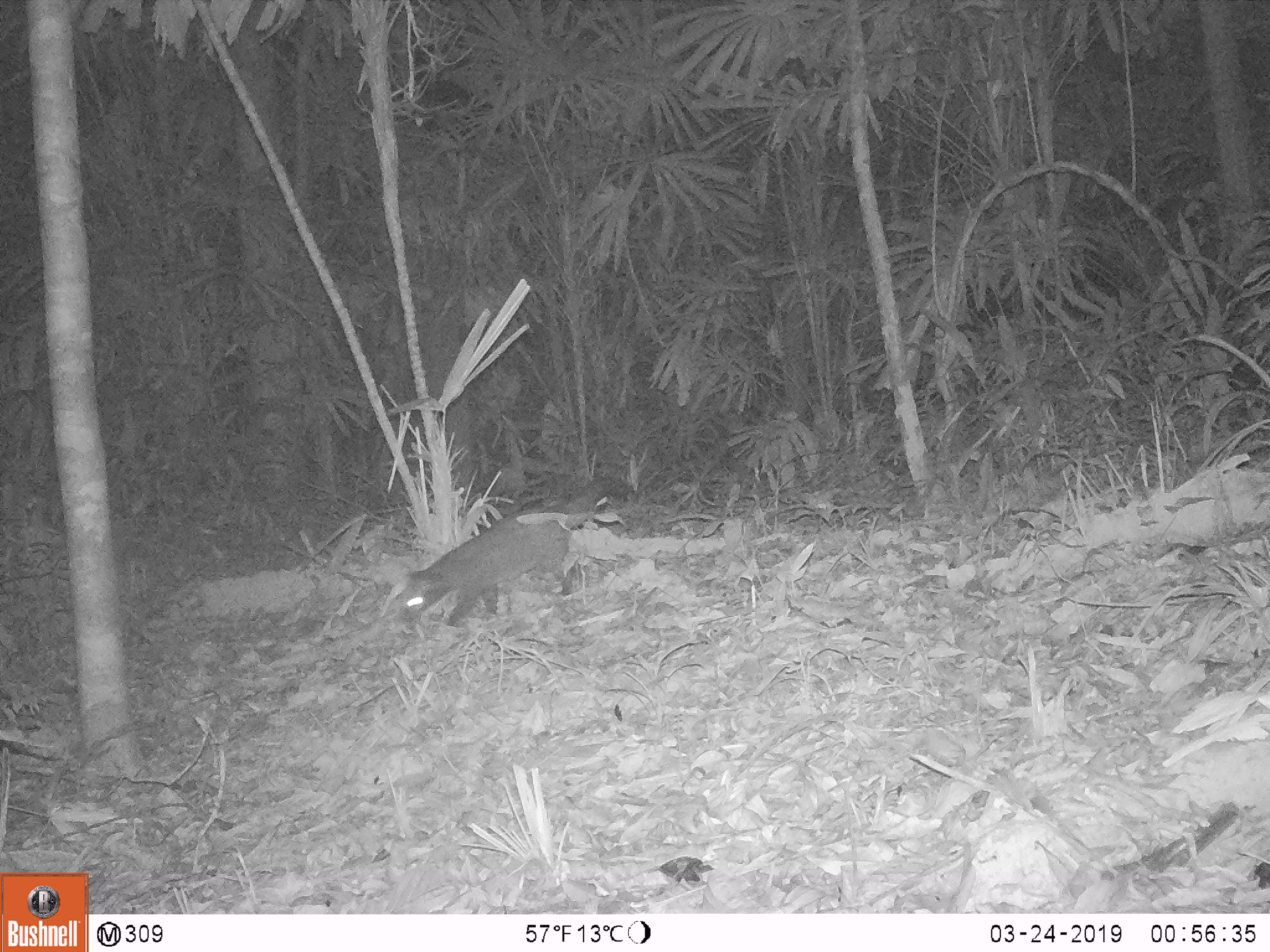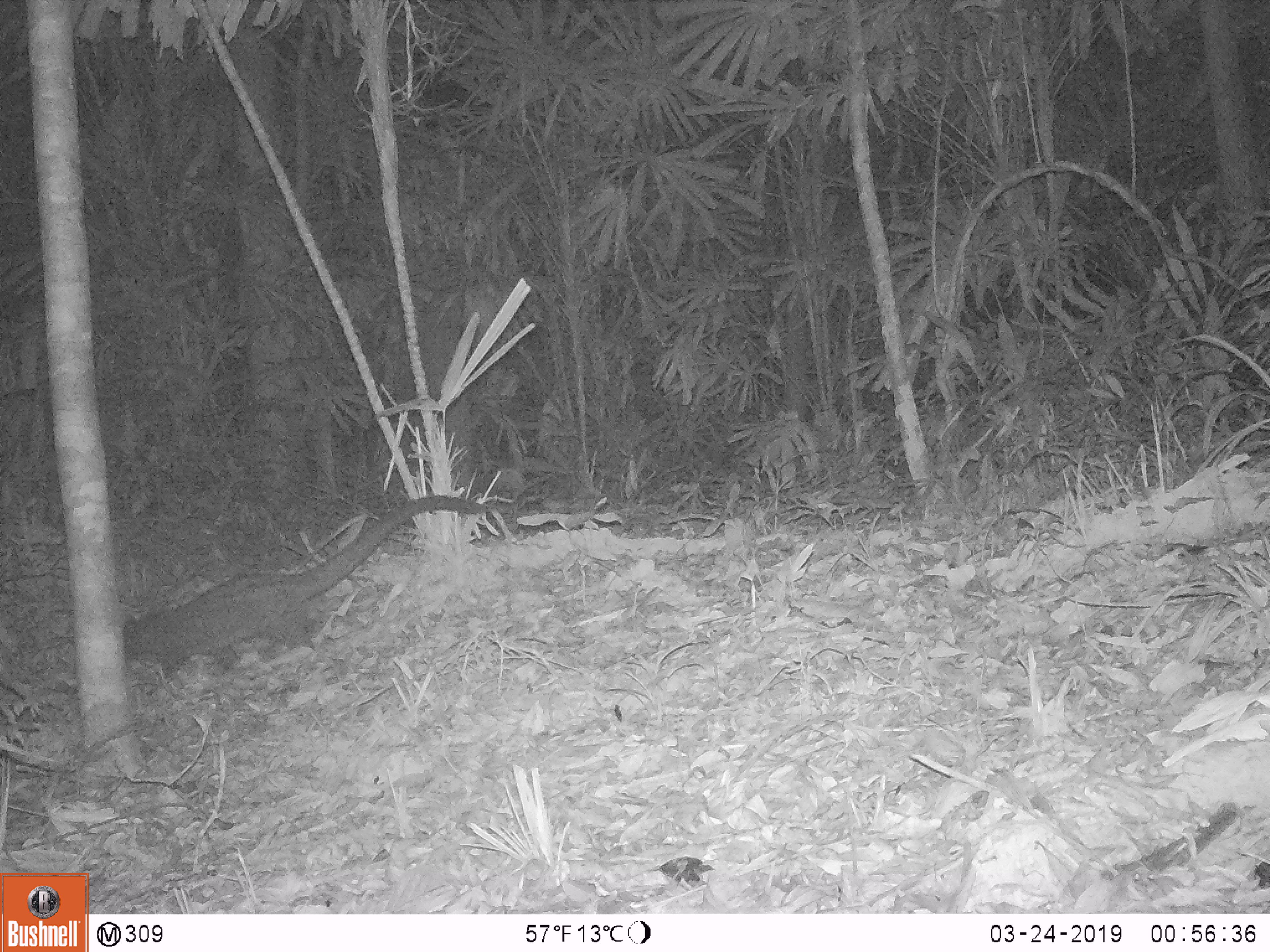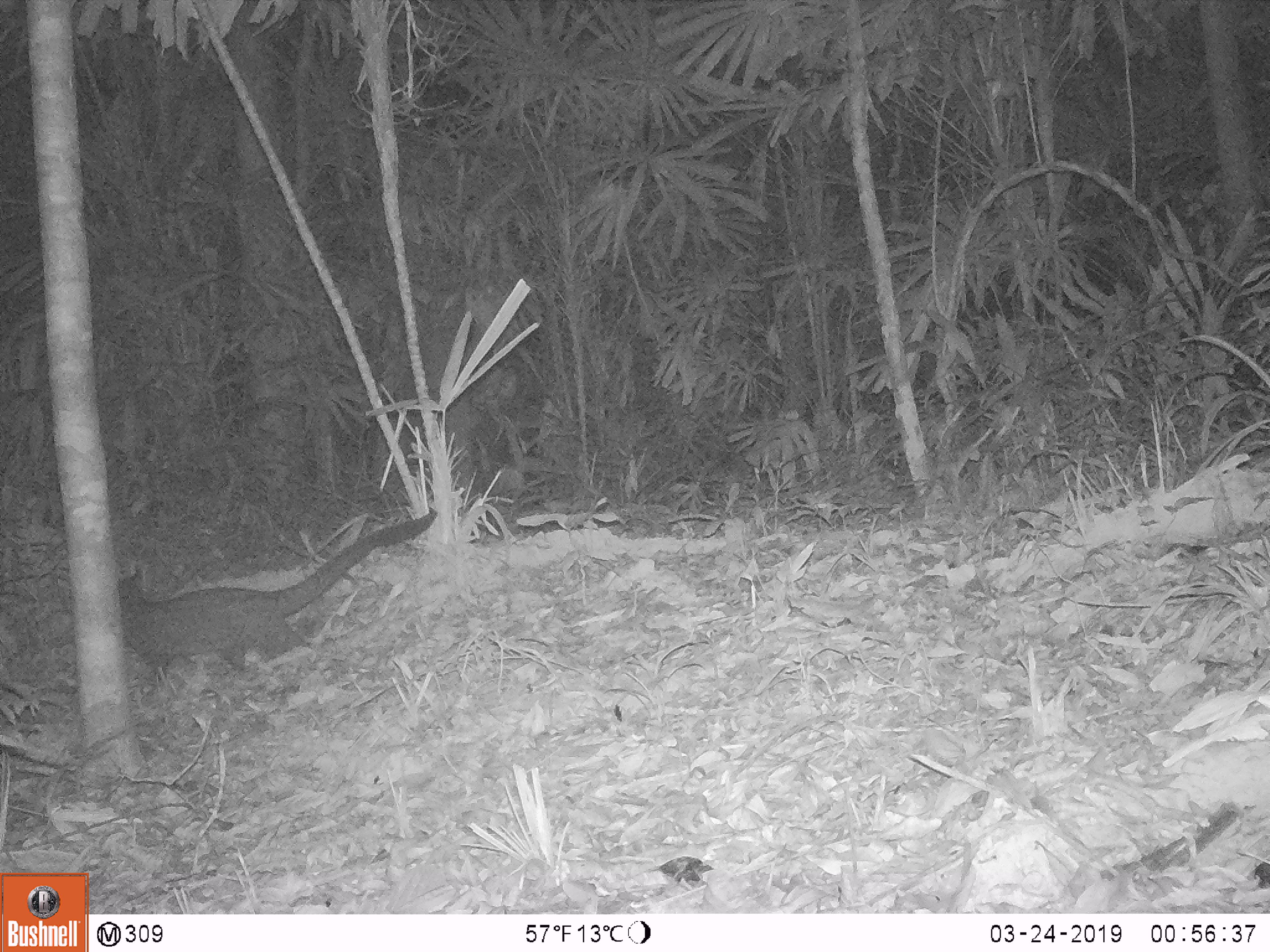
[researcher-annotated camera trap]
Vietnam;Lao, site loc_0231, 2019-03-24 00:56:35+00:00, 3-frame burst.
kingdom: Animalia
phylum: Chordata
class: Mammalia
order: Carnivora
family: Viverridae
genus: Paradoxurus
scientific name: Paradoxurus hermaphroditus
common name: common palm civet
Common palm civet (Paradoxurus hermaphroditus). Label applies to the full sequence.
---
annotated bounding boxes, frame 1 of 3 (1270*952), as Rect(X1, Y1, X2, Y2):
common palm civet: Rect(407, 508, 578, 624)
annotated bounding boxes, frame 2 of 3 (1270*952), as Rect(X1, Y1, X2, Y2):
common palm civet: Rect(123, 494, 491, 679)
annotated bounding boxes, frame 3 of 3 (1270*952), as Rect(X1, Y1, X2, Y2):
common palm civet: Rect(116, 507, 438, 693)